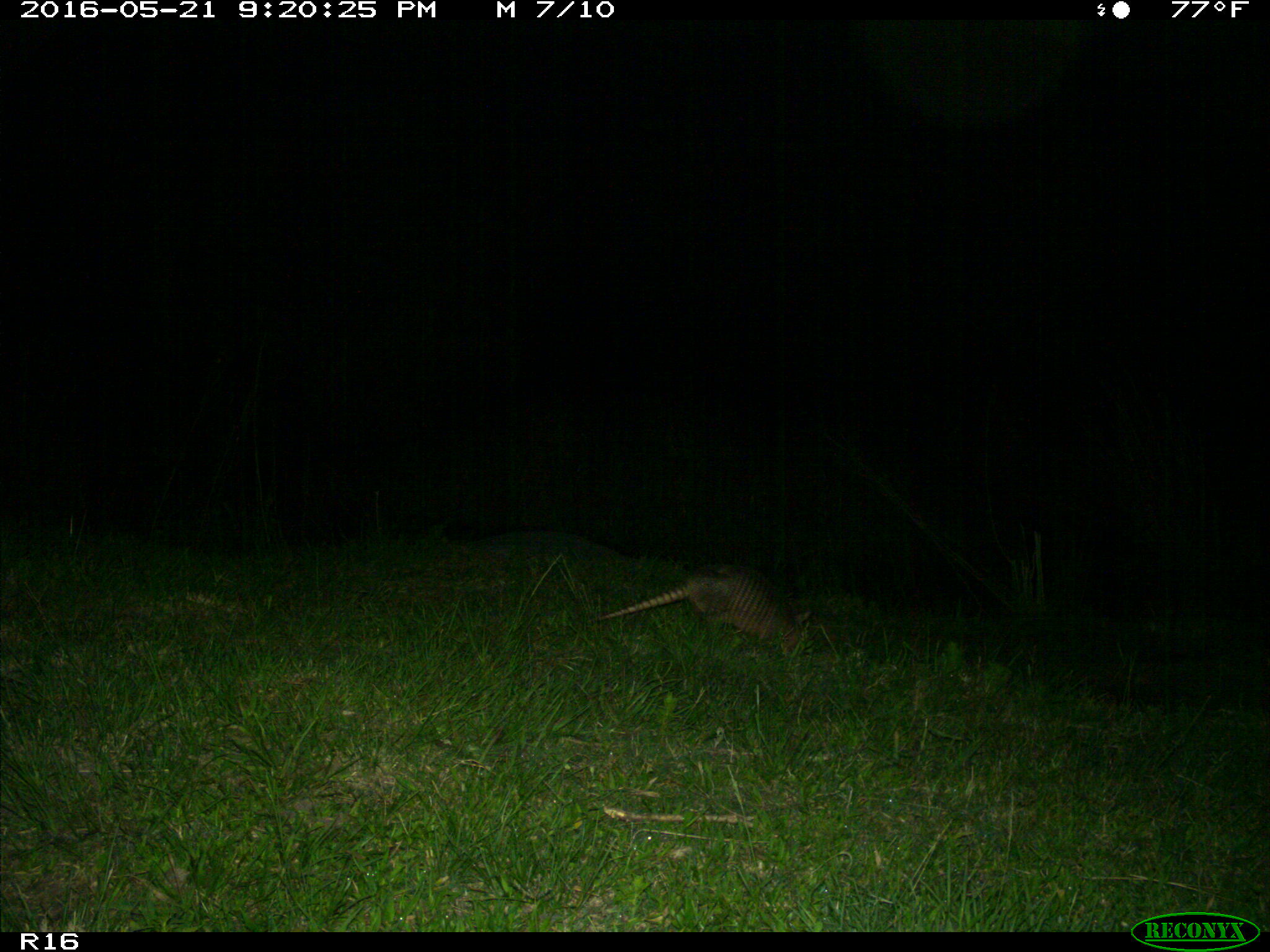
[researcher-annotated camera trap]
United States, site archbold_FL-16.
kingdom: Animalia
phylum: Chordata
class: Mammalia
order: Cingulata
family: Dasypodidae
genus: Dasypus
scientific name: Dasypus novemcinctus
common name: nine-banded armadillo